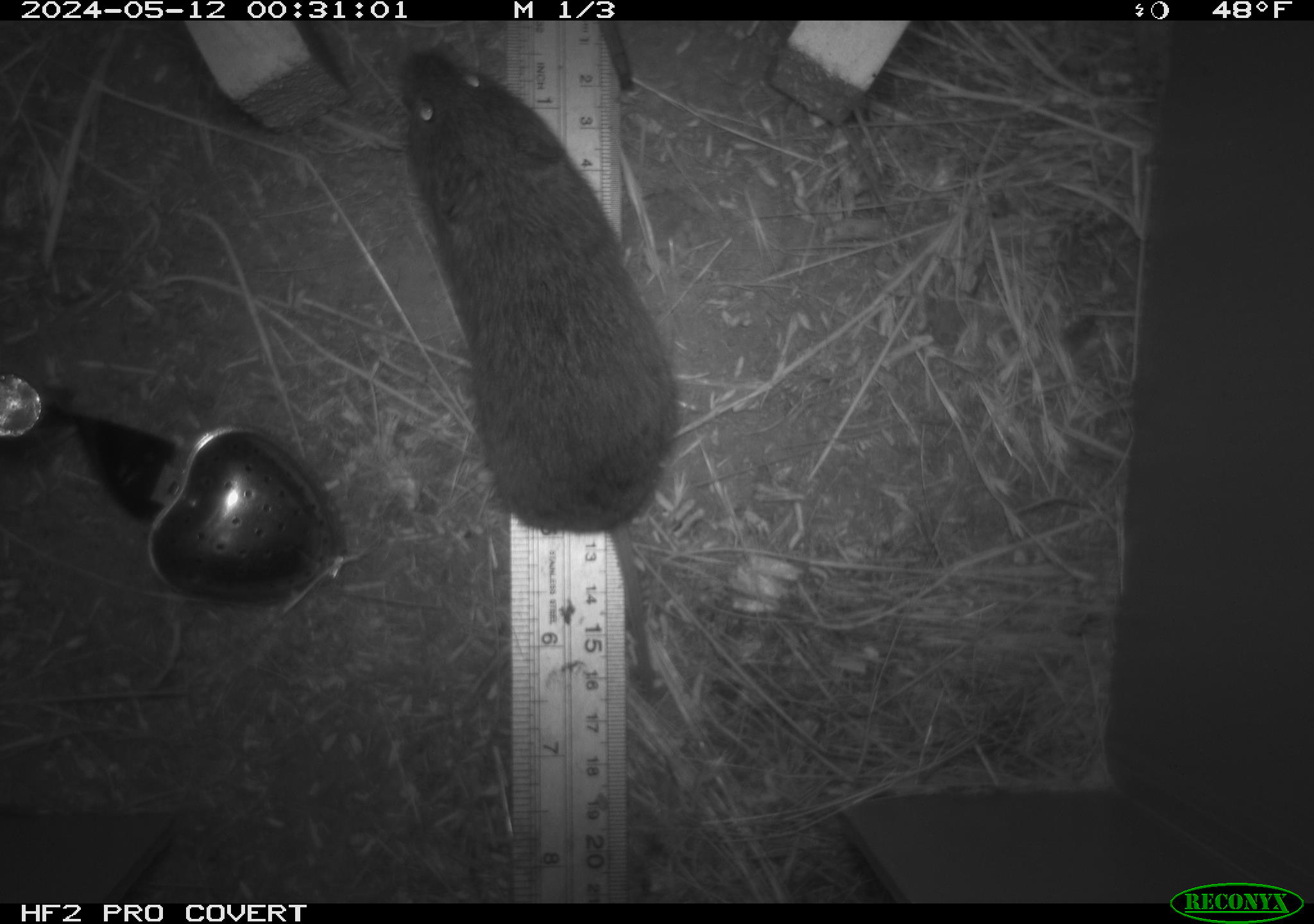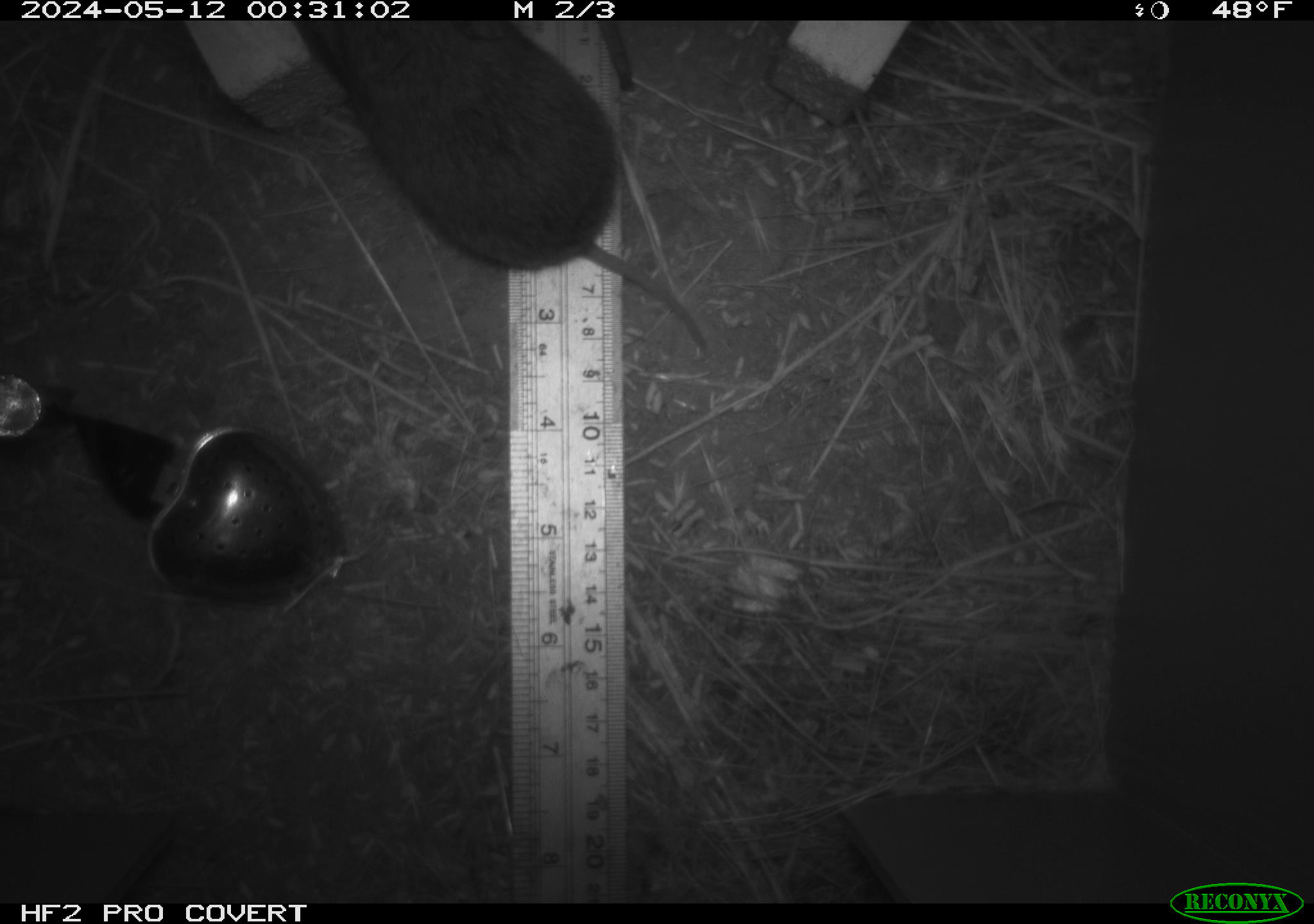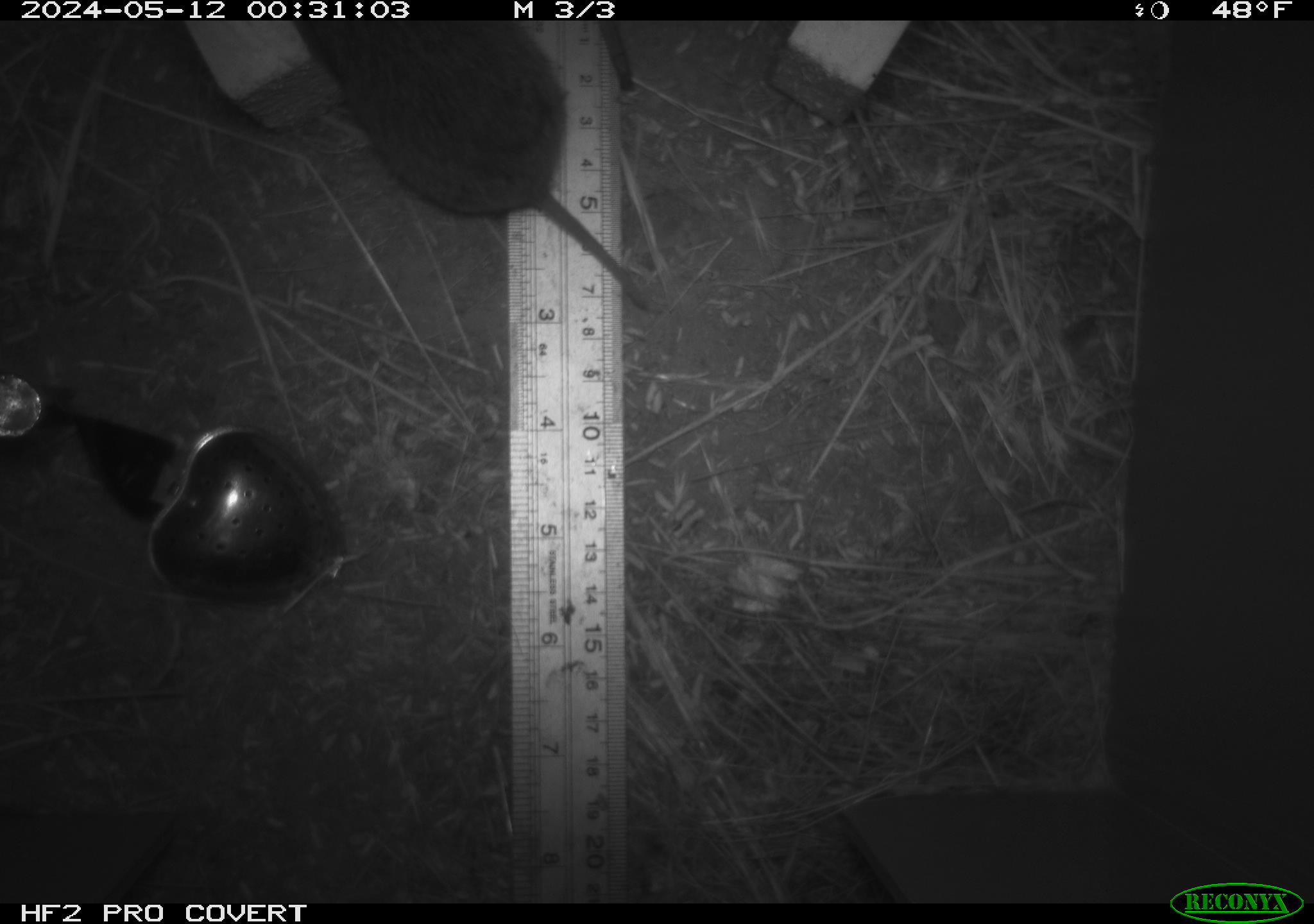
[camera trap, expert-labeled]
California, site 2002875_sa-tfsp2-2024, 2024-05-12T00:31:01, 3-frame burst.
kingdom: Animalia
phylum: Chordata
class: Mammalia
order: Rodentia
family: Cricetidae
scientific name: Arvicolinae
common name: voles, lemmings, and muskrats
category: arvicolinae subfamily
Arvicolinae subfamily (voles, lemmings, and muskrats) (Arvicolinae).